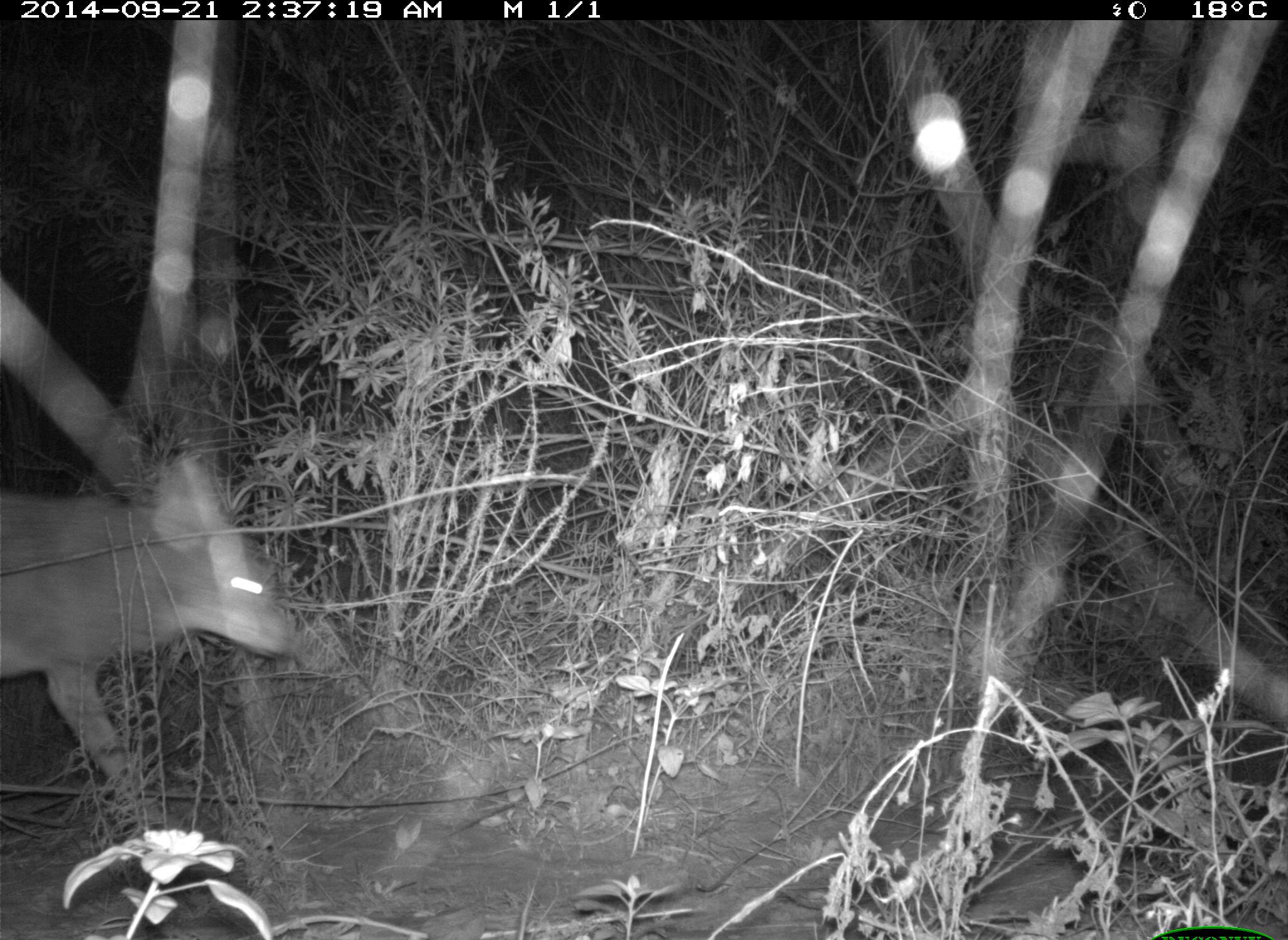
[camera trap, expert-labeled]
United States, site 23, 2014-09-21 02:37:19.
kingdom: Animalia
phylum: Chordata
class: Mammalia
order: Carnivora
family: Canidae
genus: Canis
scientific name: Canis latrans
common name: coyote